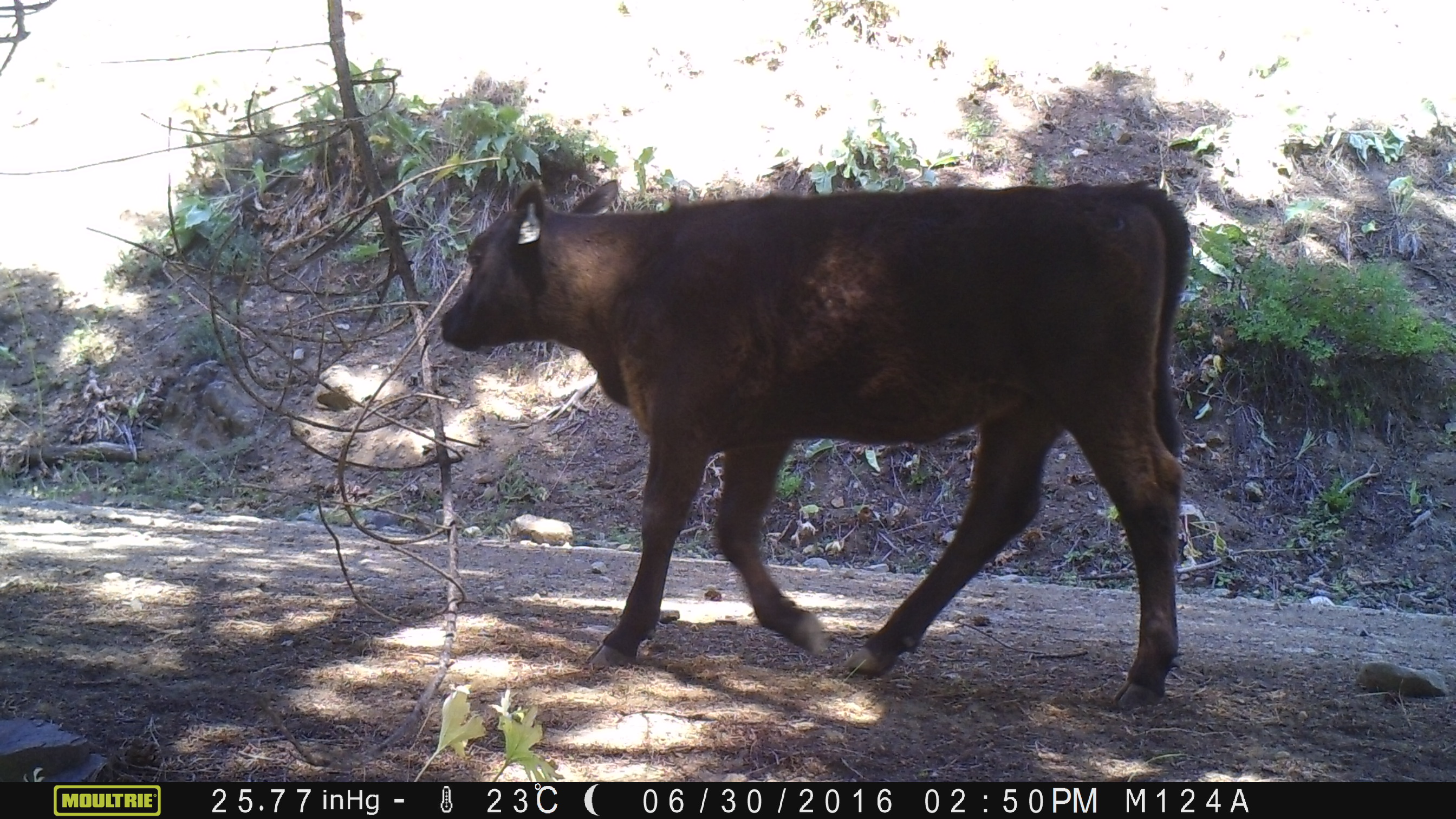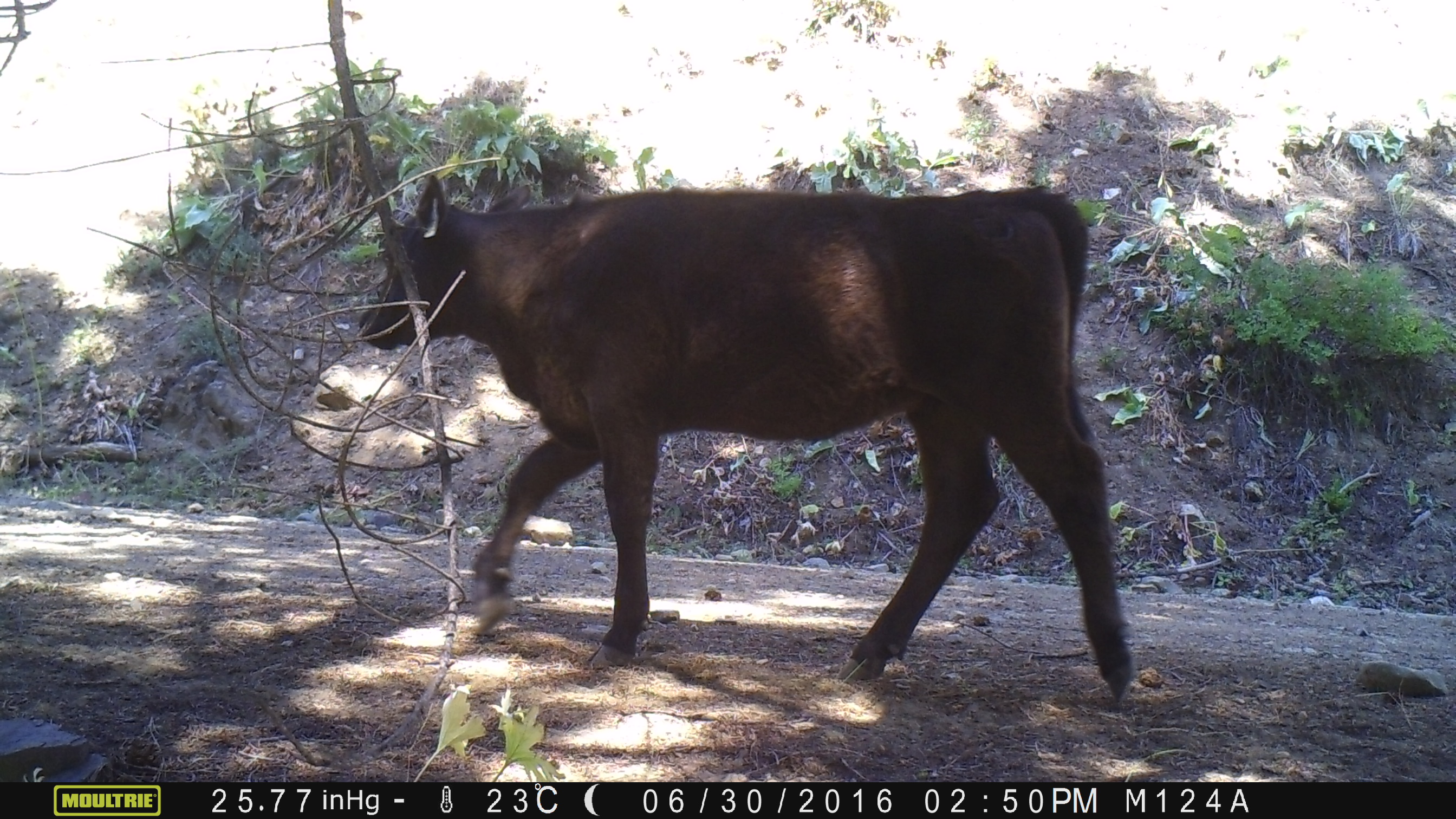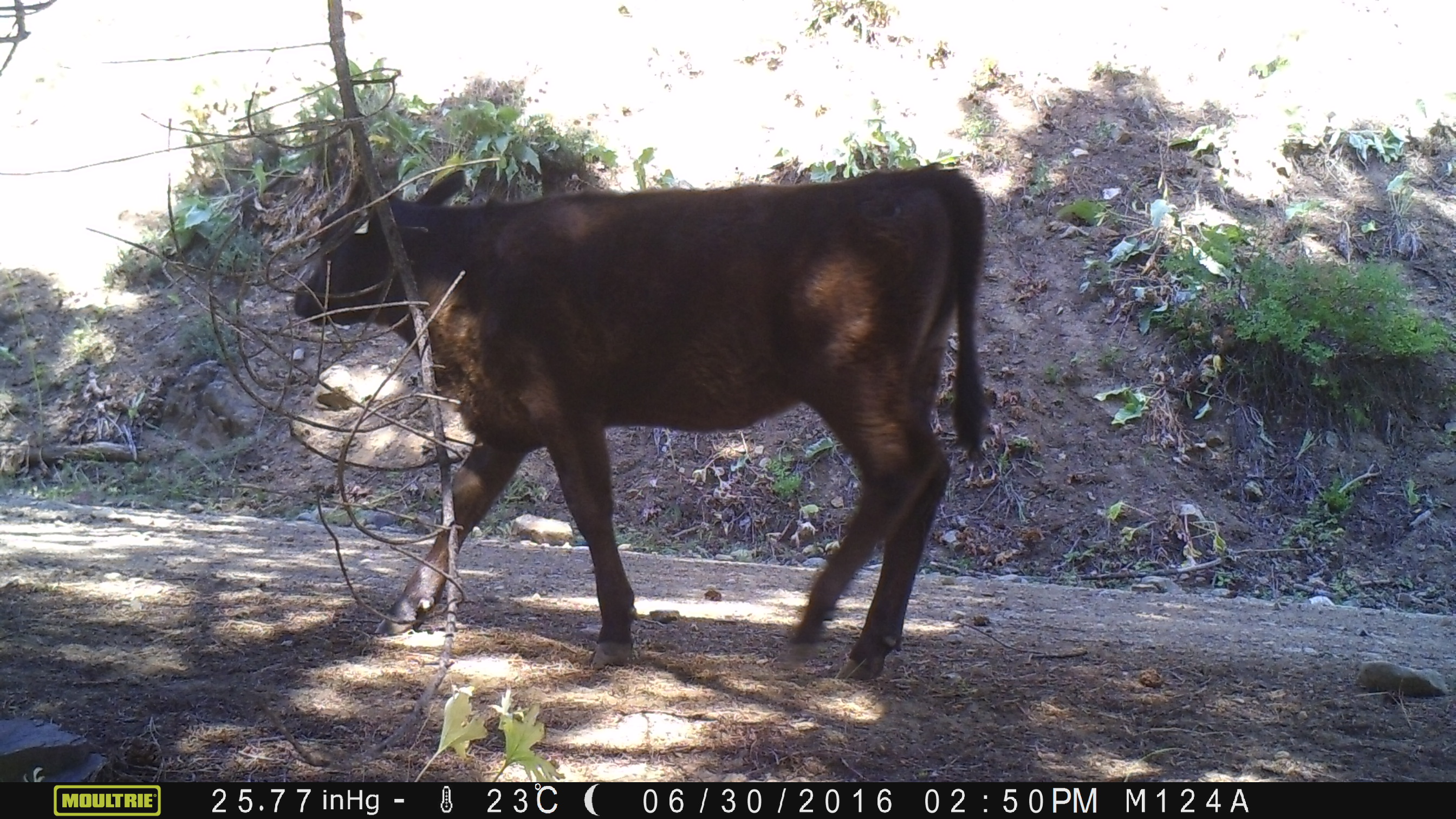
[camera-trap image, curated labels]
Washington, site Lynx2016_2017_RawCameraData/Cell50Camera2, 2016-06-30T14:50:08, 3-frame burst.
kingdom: Animalia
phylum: Chordata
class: Mammalia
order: Artiodactyla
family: Bovidae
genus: Bos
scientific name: Bos taurus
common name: domestic cattle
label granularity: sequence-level